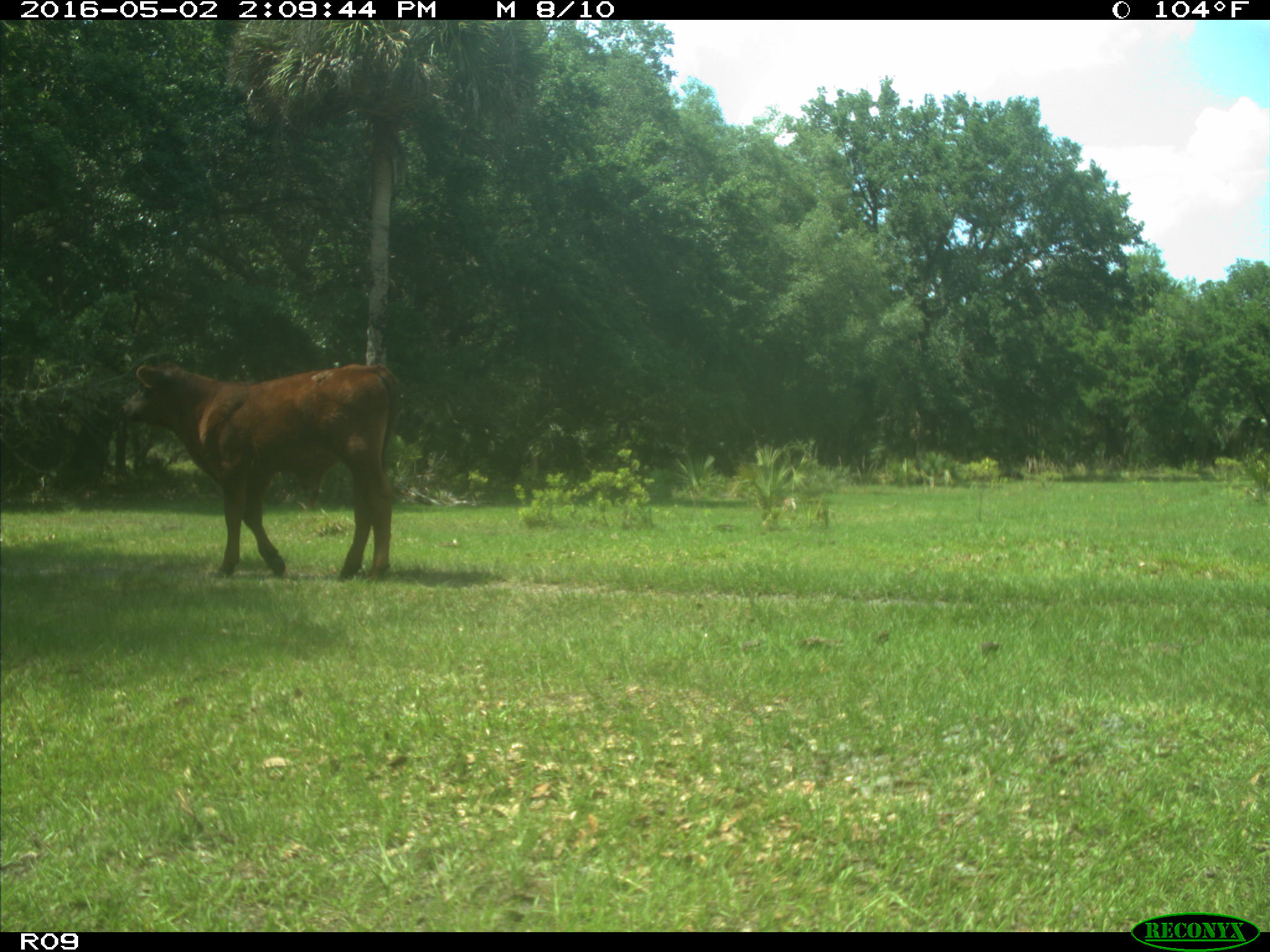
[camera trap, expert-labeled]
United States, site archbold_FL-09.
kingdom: Animalia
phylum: Chordata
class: Mammalia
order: Artiodactyla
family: Bovidae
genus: Bos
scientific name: Bos taurus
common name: domestic cow